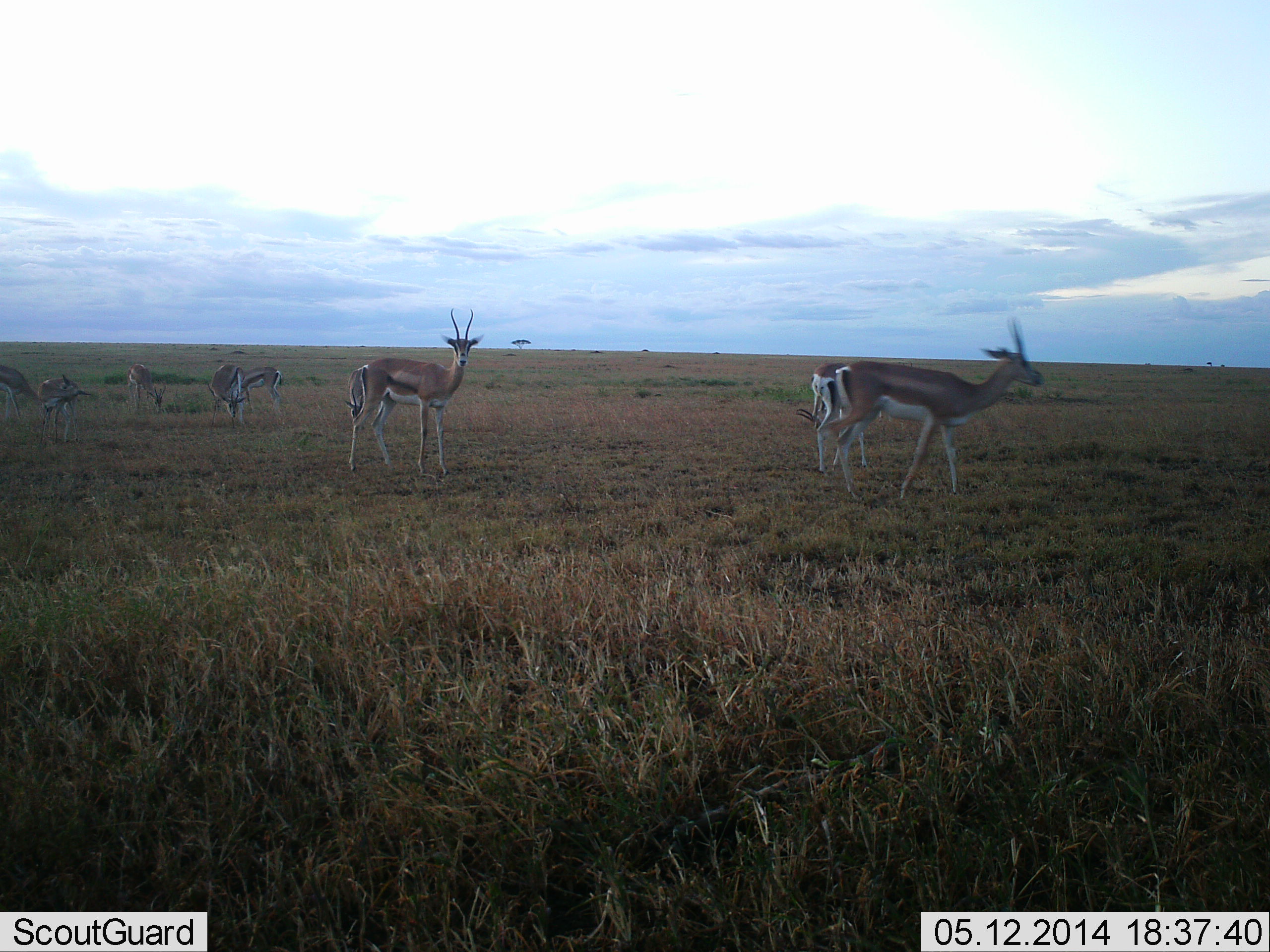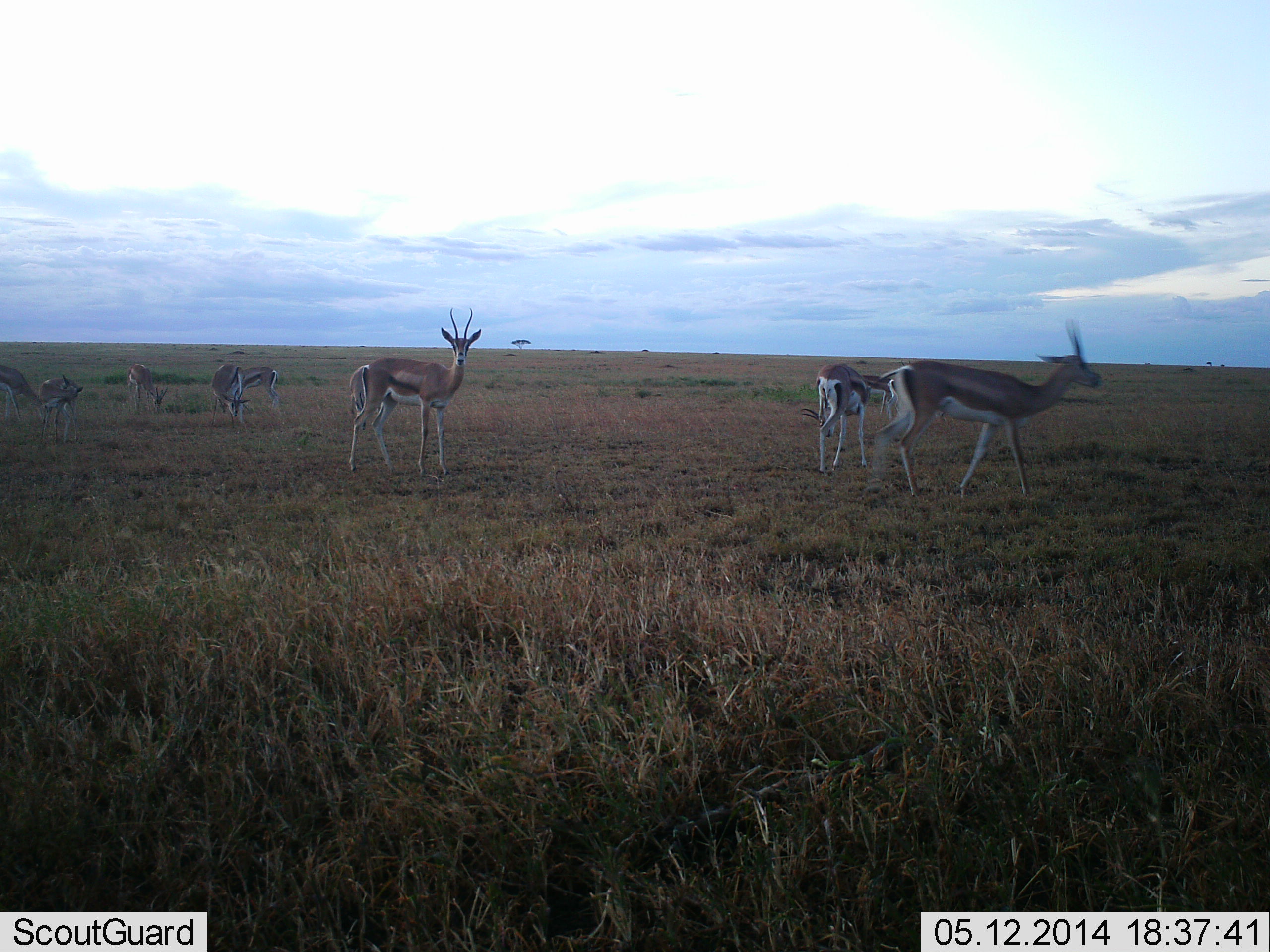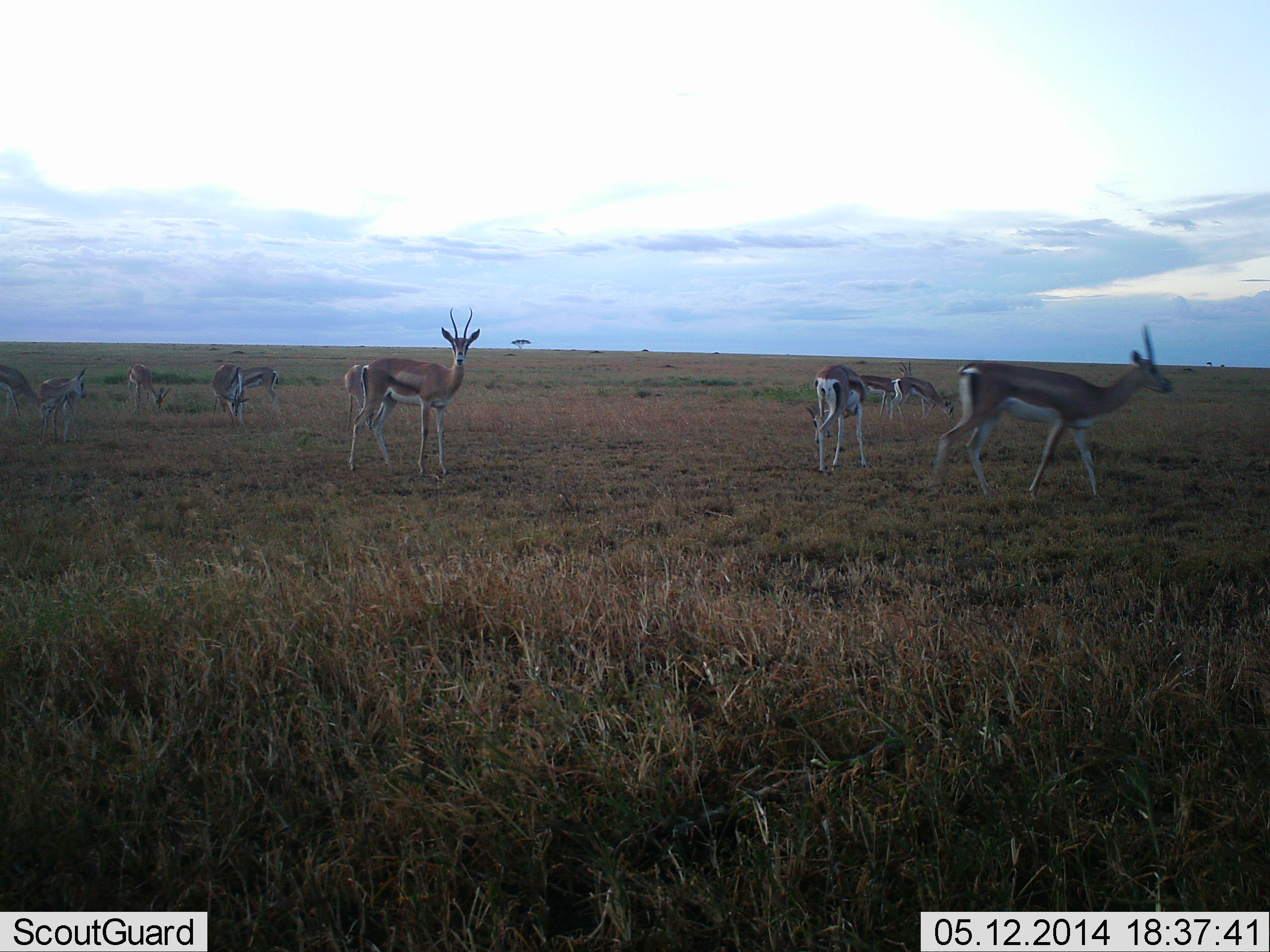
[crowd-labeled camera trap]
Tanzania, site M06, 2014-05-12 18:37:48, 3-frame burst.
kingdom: Animalia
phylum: Chordata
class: Mammalia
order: Artiodactyla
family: Bovidae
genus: Eudorcas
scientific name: Eudorcas thomsonii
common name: thomson's gazelle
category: gazellethomsons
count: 8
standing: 67%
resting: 0%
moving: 50%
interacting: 0%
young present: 17%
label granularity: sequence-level